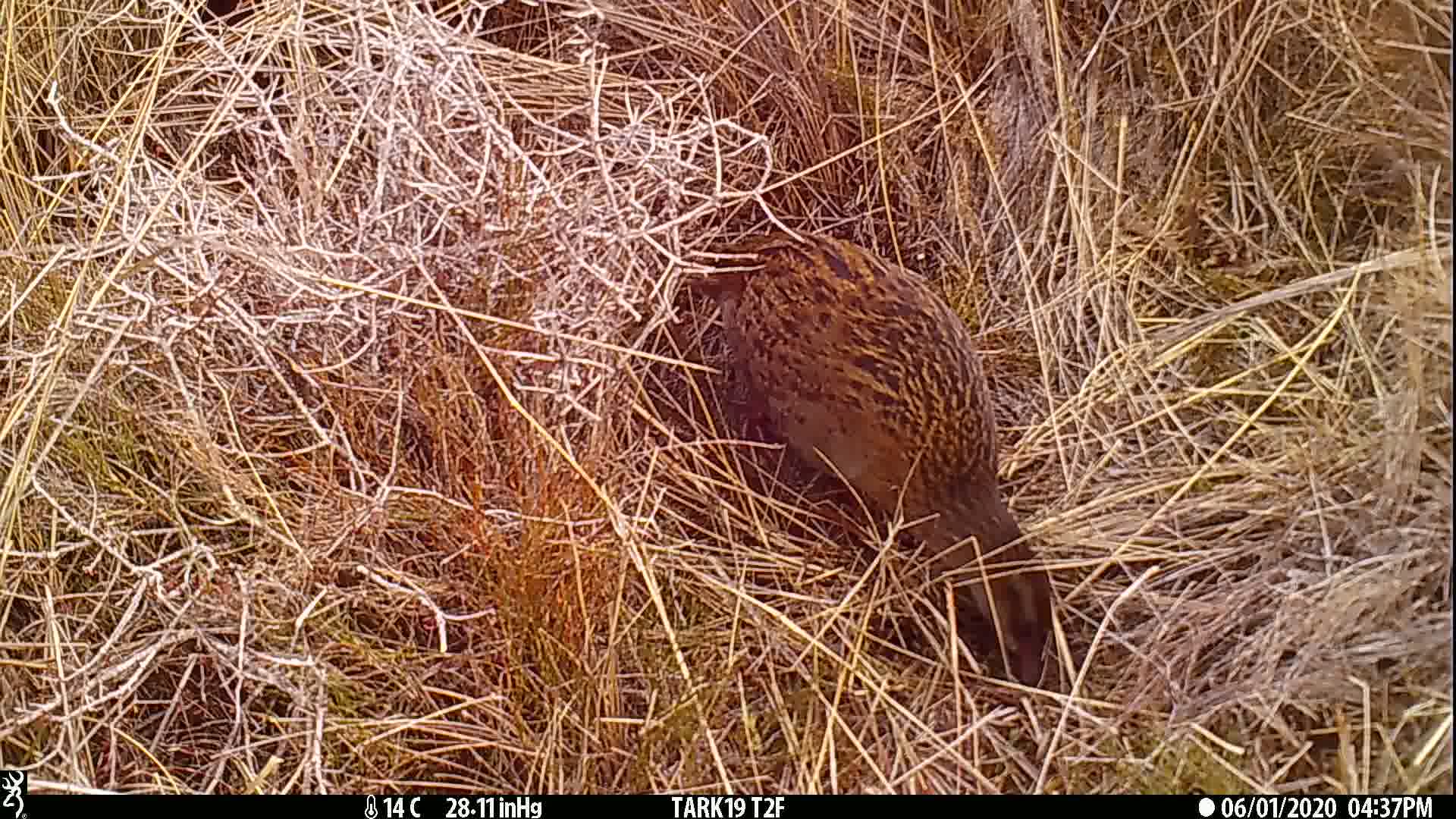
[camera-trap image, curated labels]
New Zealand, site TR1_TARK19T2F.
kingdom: Animalia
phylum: Chordata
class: Aves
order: Gruiformes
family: Rallidae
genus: Gallirallus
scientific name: Gallirallus australis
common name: weka